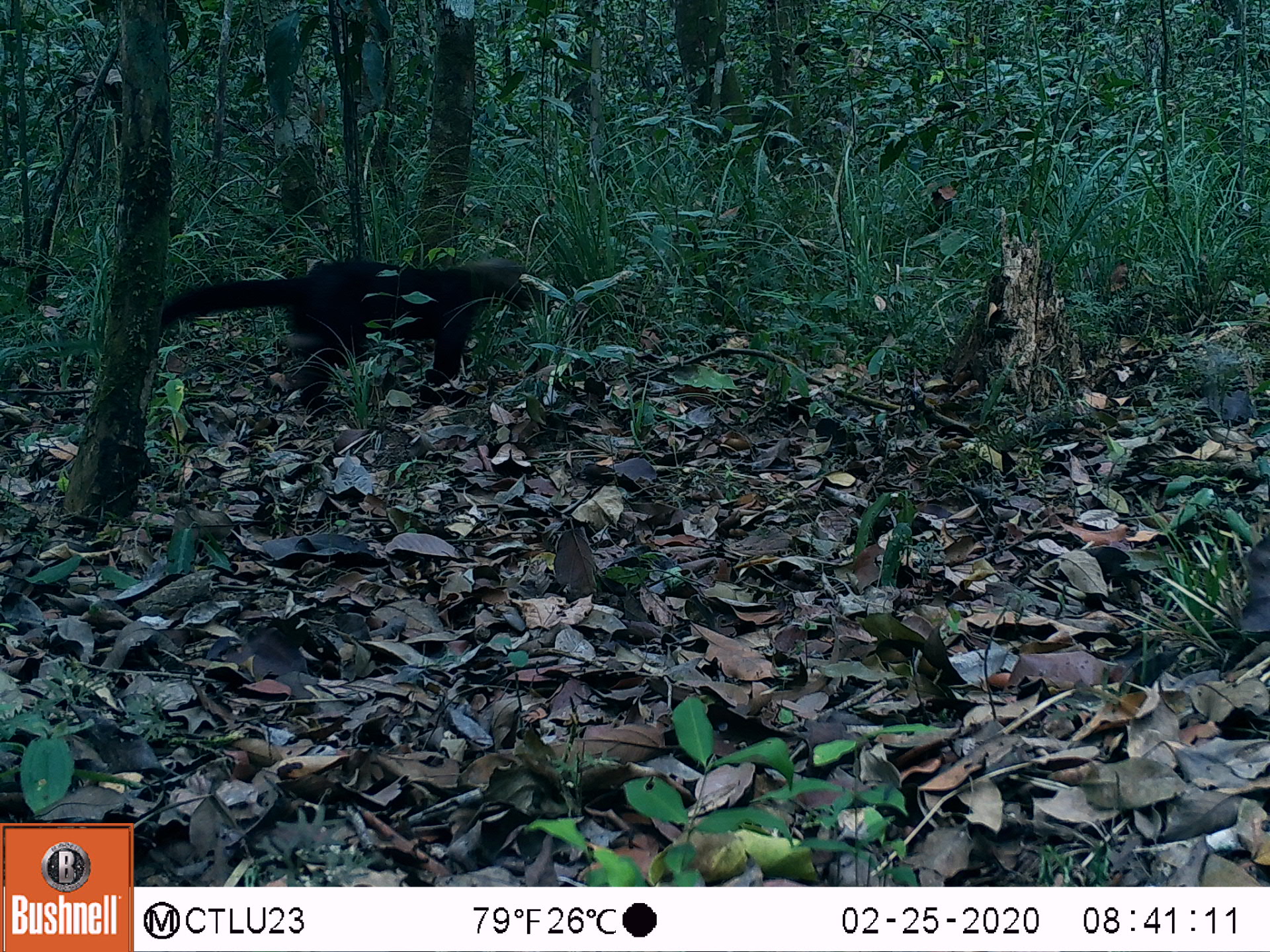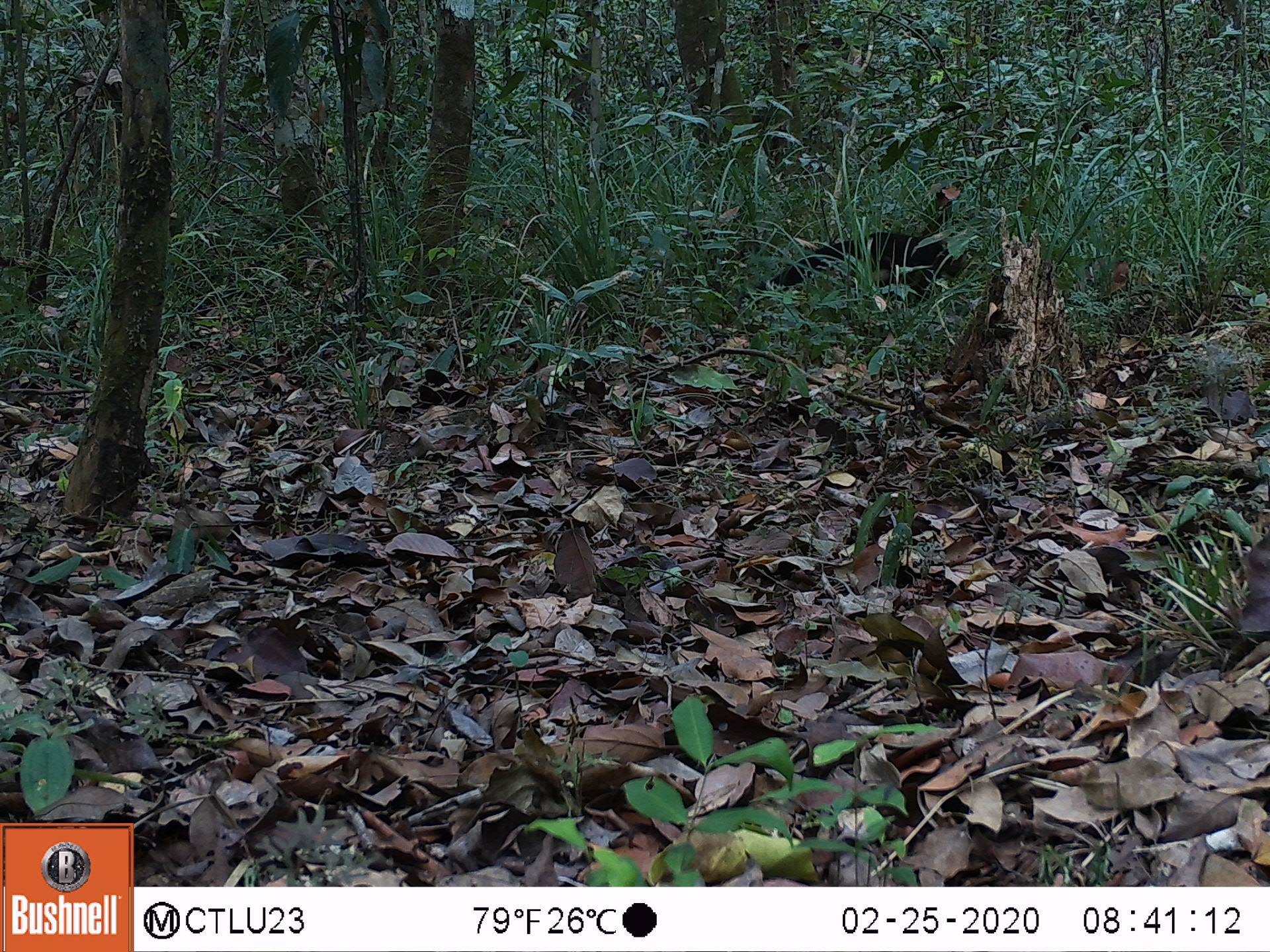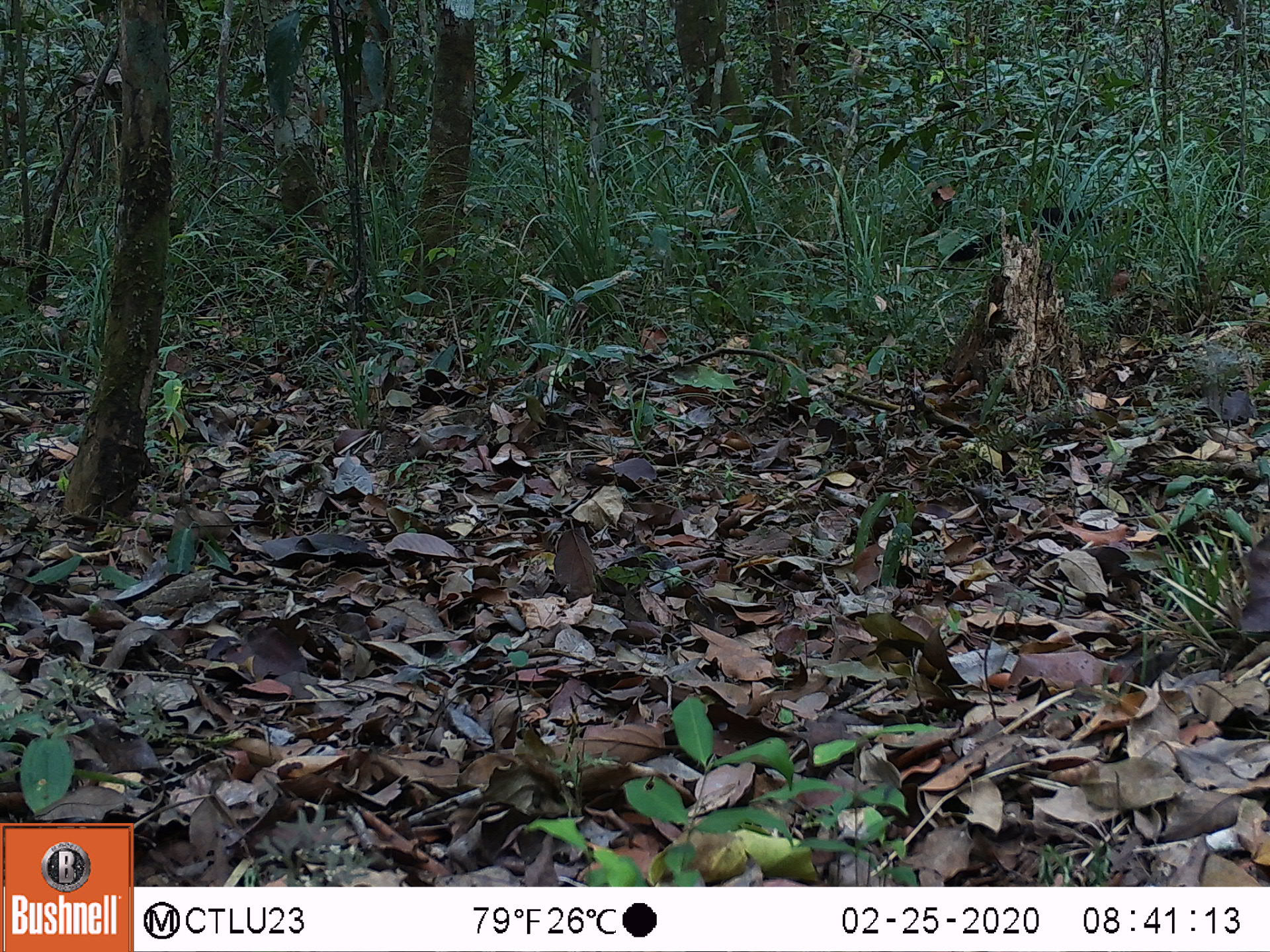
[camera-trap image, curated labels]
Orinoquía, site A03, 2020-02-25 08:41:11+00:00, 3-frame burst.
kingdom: Animalia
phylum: Chordata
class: Mammalia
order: Carnivora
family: Mustelidae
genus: Eira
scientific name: Eira barbara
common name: tayra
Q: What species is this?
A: Tayra (Eira barbara).